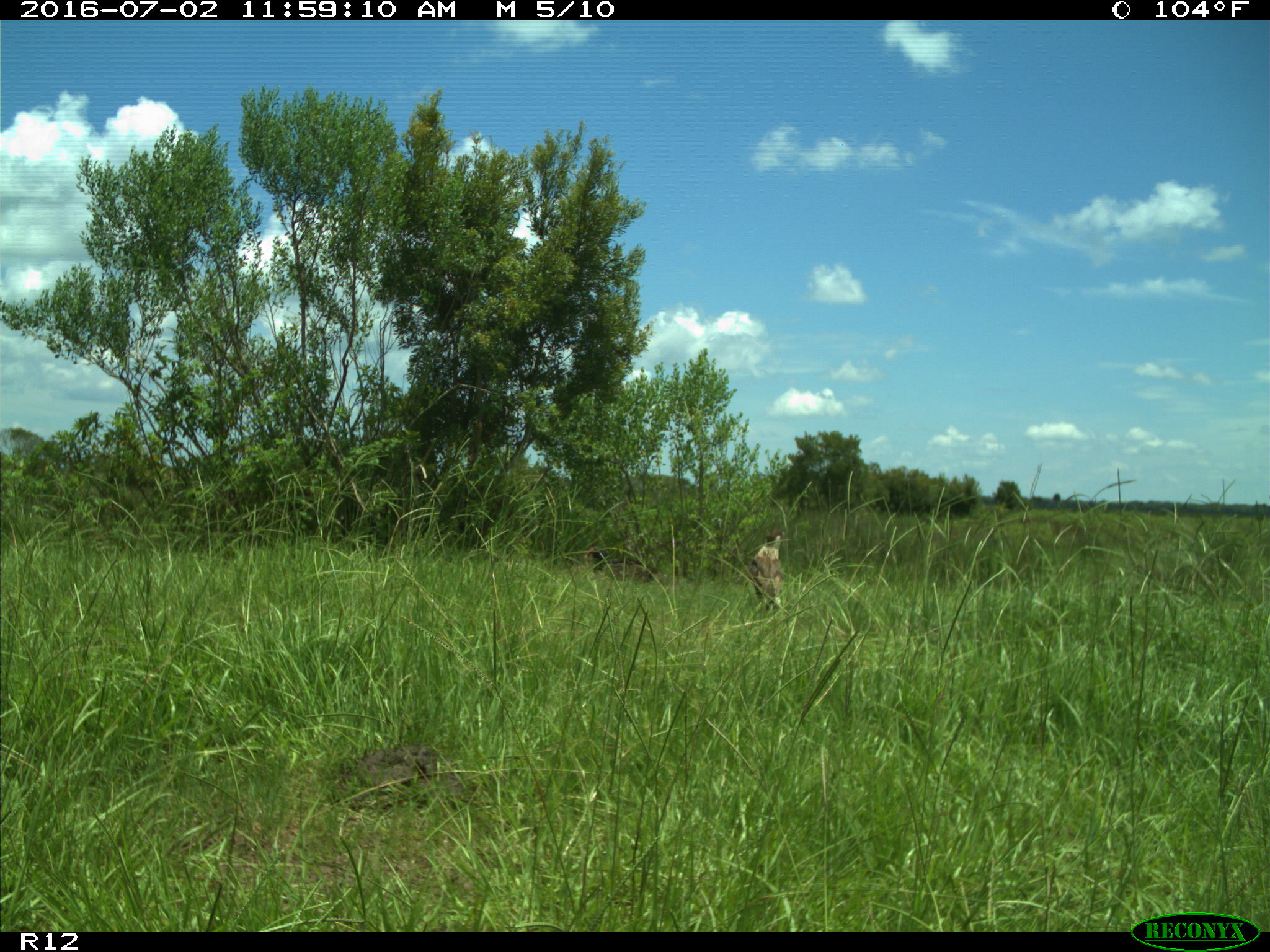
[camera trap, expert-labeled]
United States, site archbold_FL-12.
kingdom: Animalia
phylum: Chordata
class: Aves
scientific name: Aves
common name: birds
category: unidentified bird